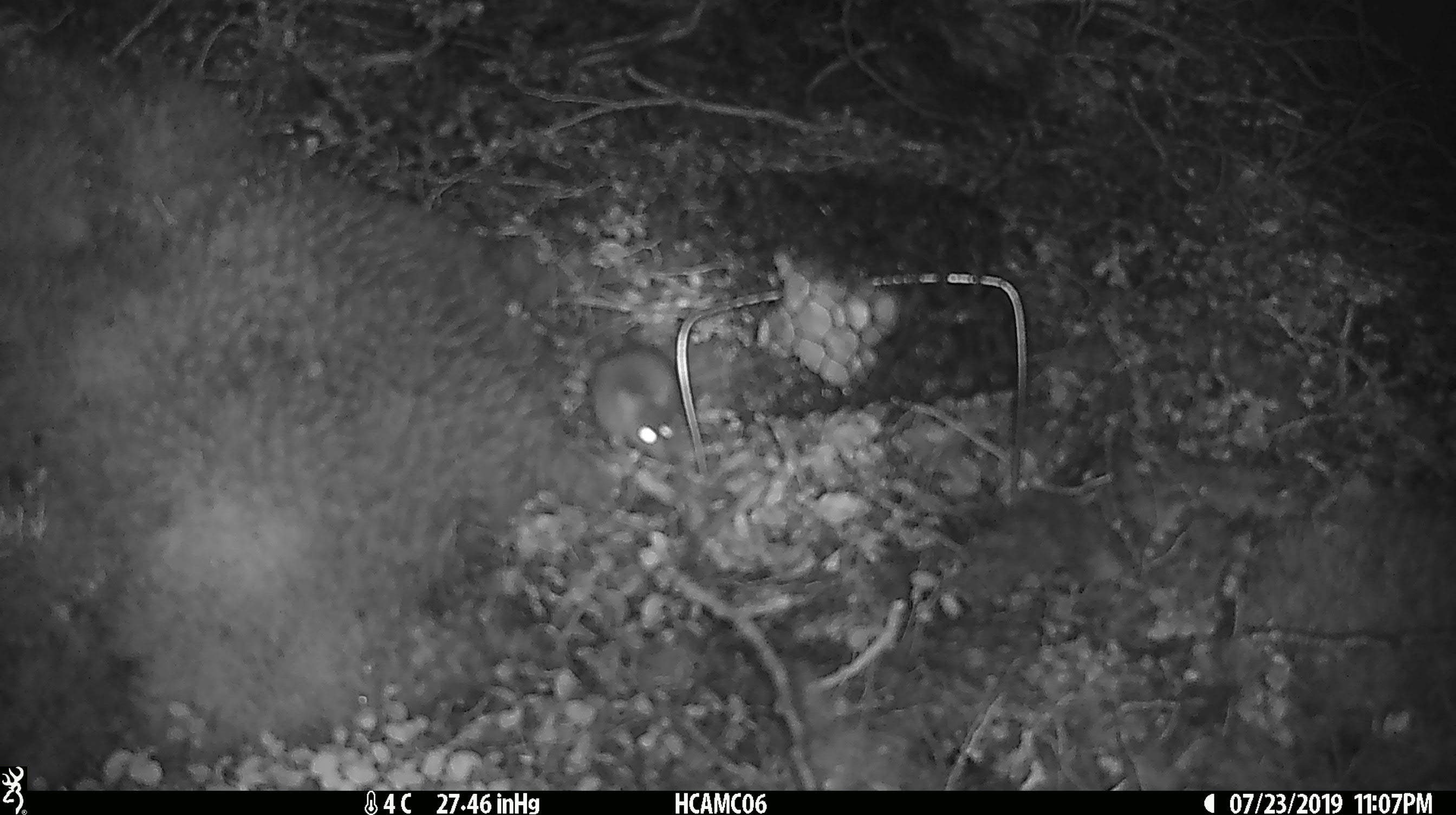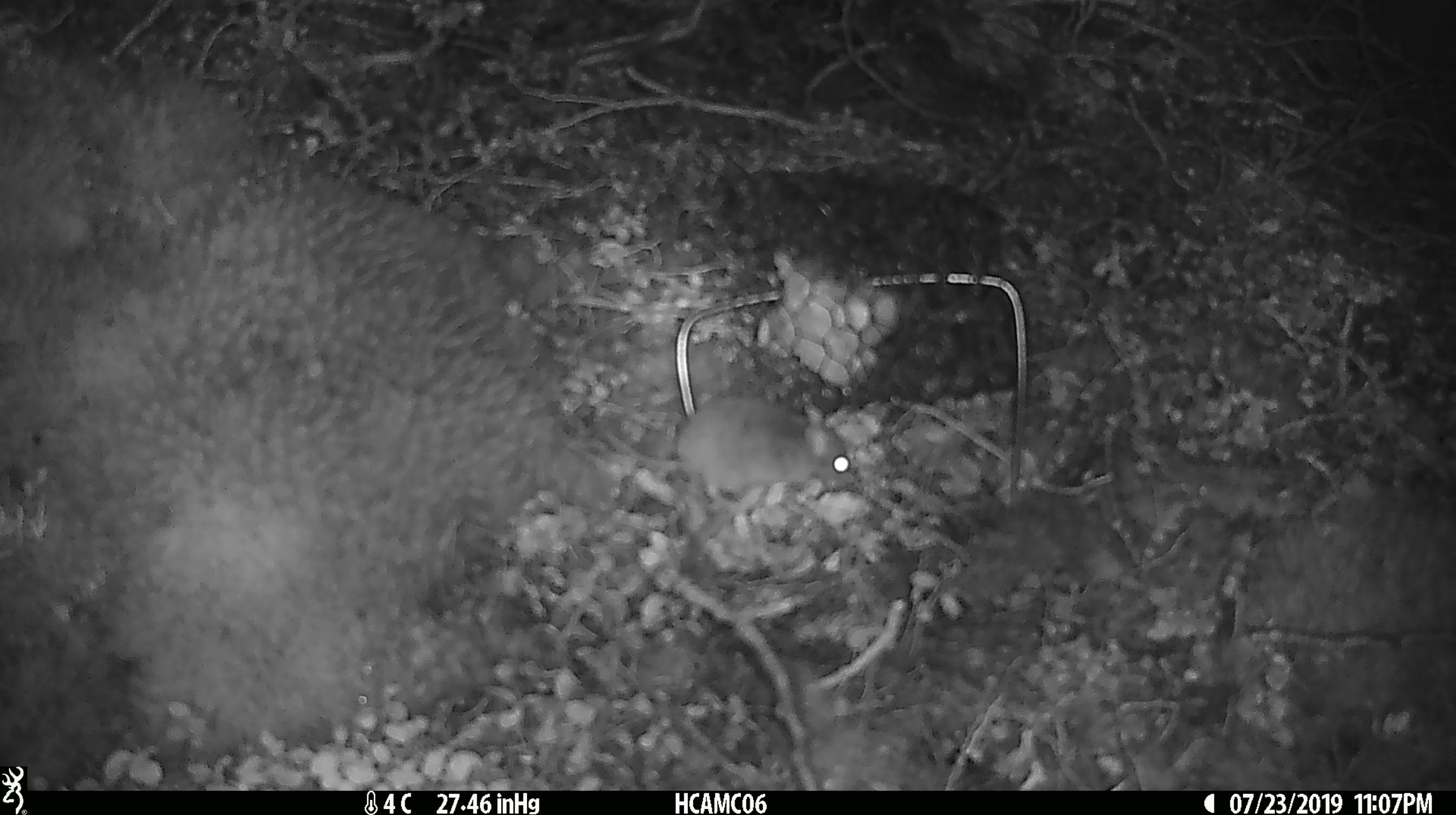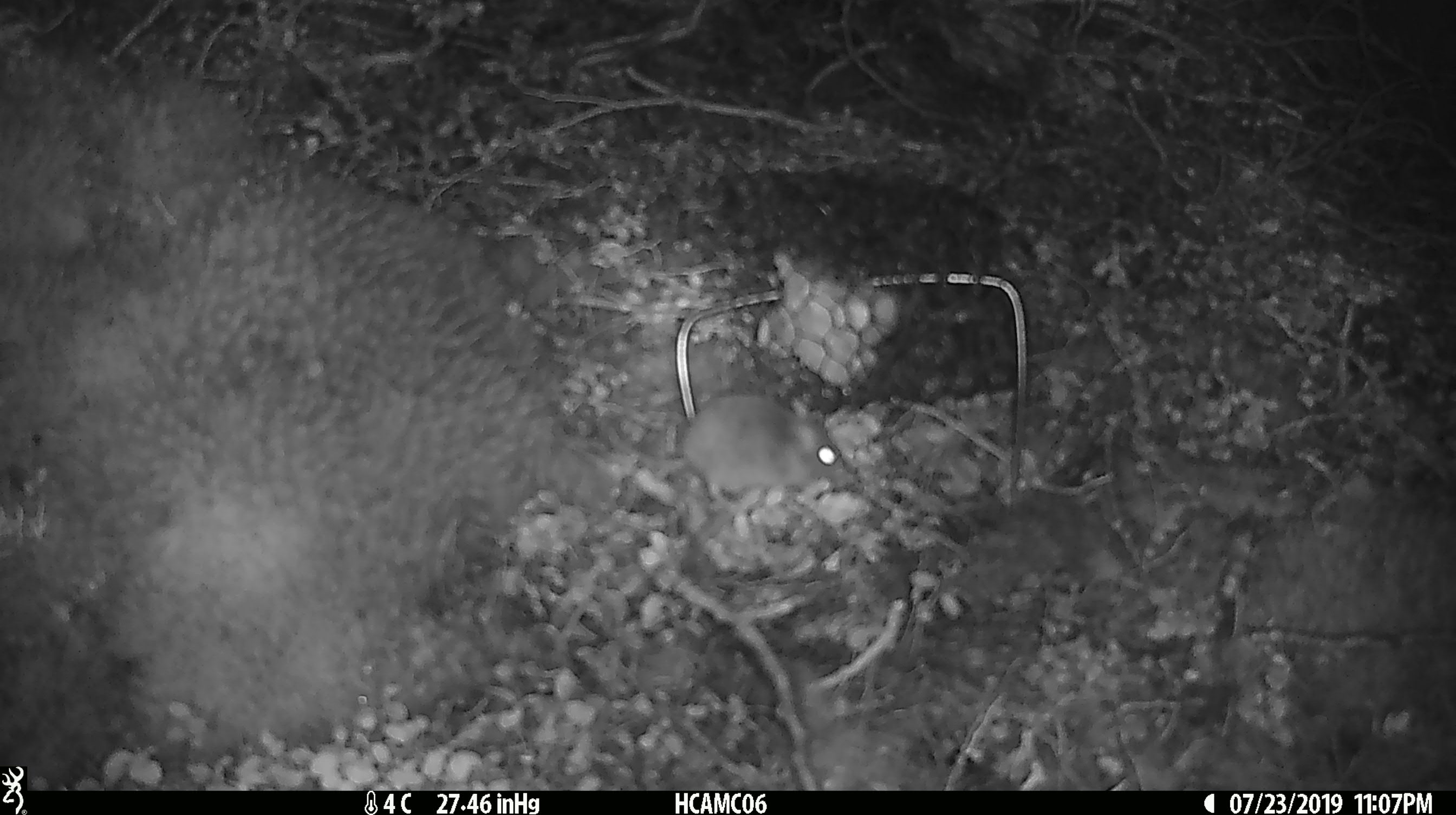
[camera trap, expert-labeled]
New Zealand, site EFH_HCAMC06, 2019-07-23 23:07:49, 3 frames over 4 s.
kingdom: Animalia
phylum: Chordata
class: Mammalia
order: Rodentia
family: Muridae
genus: Mus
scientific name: Mus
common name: mouse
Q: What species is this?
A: Mouse (Mus).